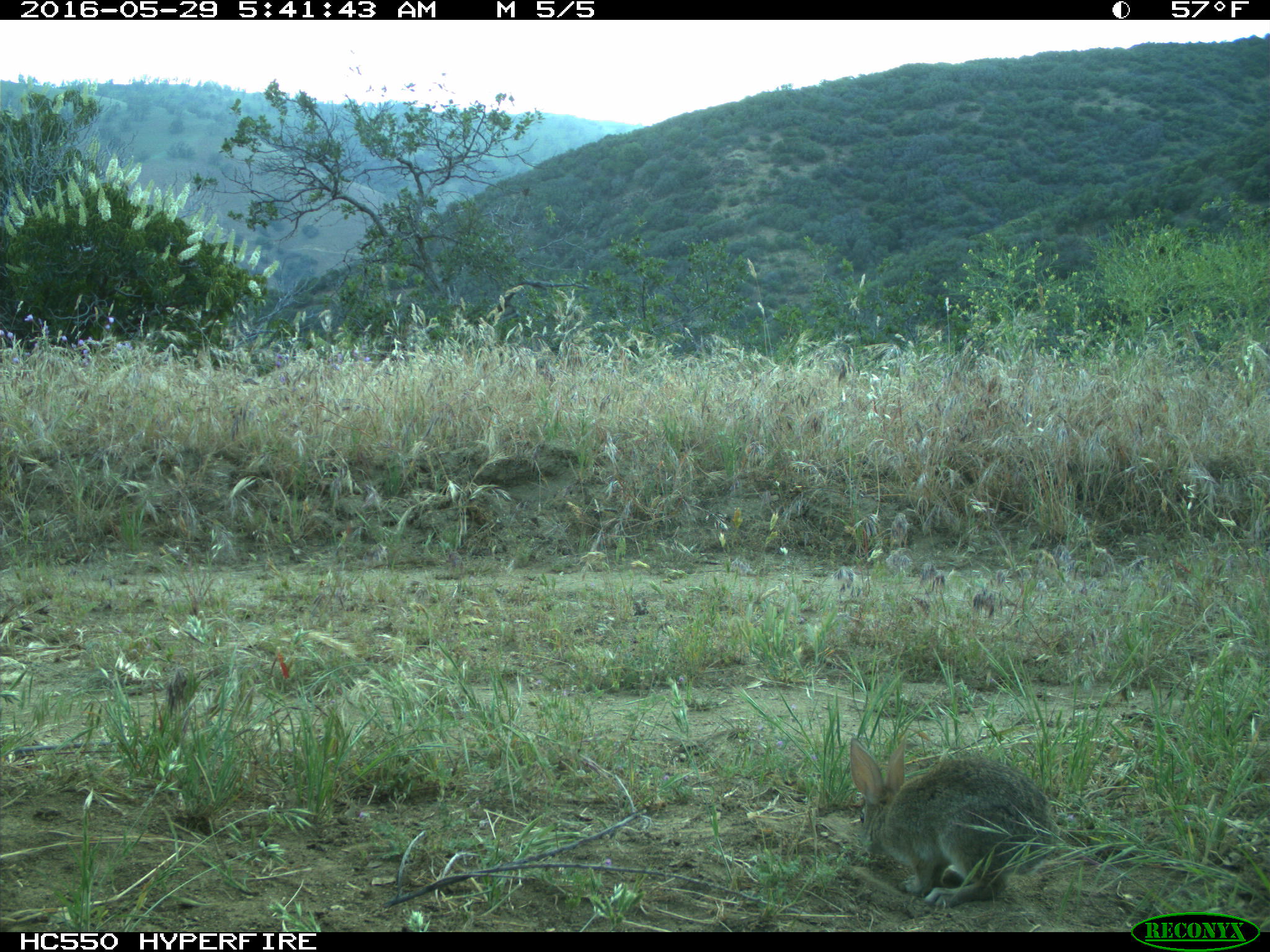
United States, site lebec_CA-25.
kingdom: Animalia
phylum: Chordata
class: Mammalia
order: Lagomorpha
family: Leporidae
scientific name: Leporidae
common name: rabbits and hares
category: unidentified rabbit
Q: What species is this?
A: Unidentified rabbit (rabbits and hares) (Leporidae).